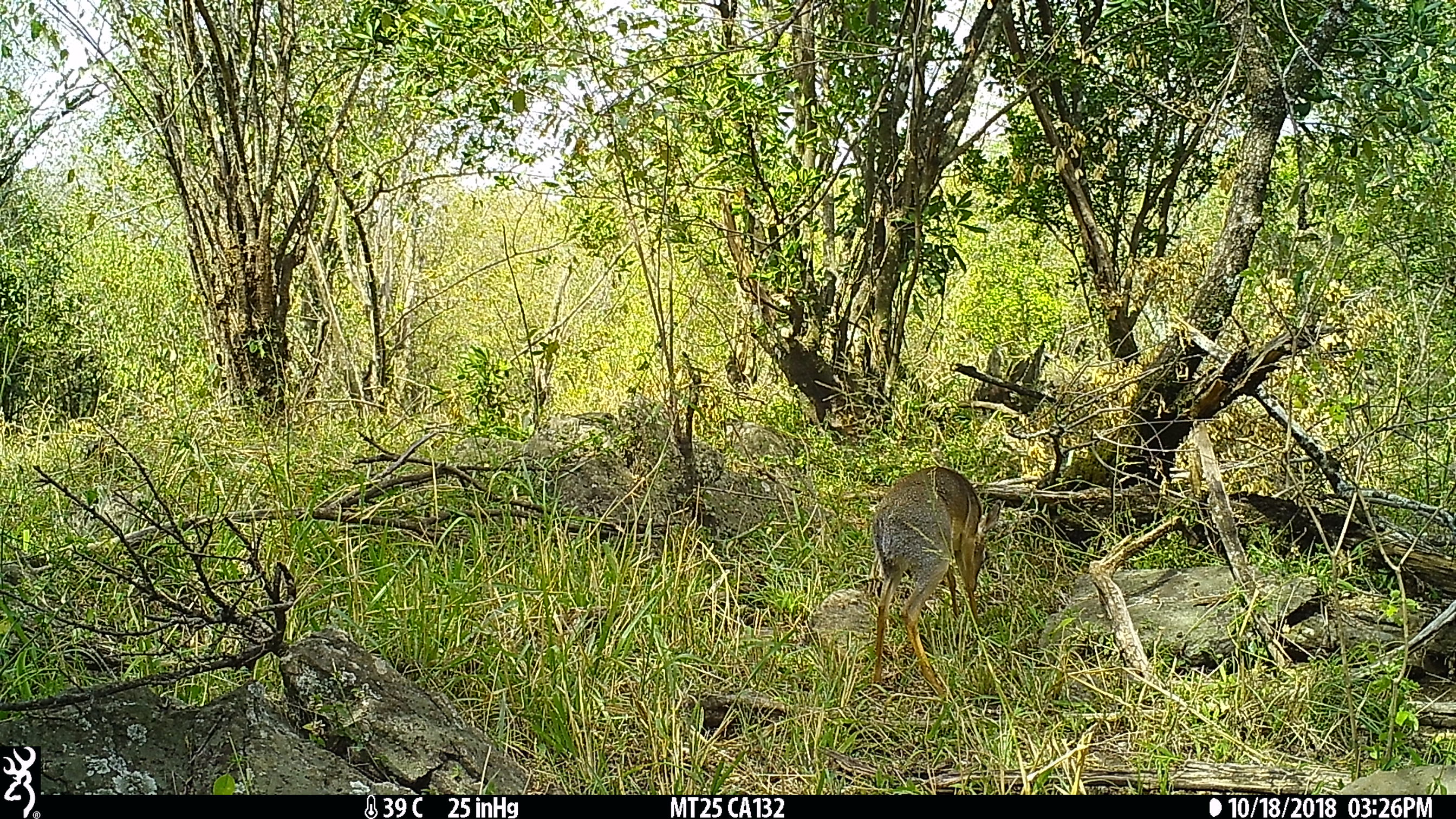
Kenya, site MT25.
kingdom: Animalia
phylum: Chordata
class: Mammalia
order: Artiodactyla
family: Bovidae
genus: Madoqua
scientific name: Madoqua kirkii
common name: kirk's dik-dik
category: dikdik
Dikdik (kirk's dik-dik) (Madoqua kirkii).